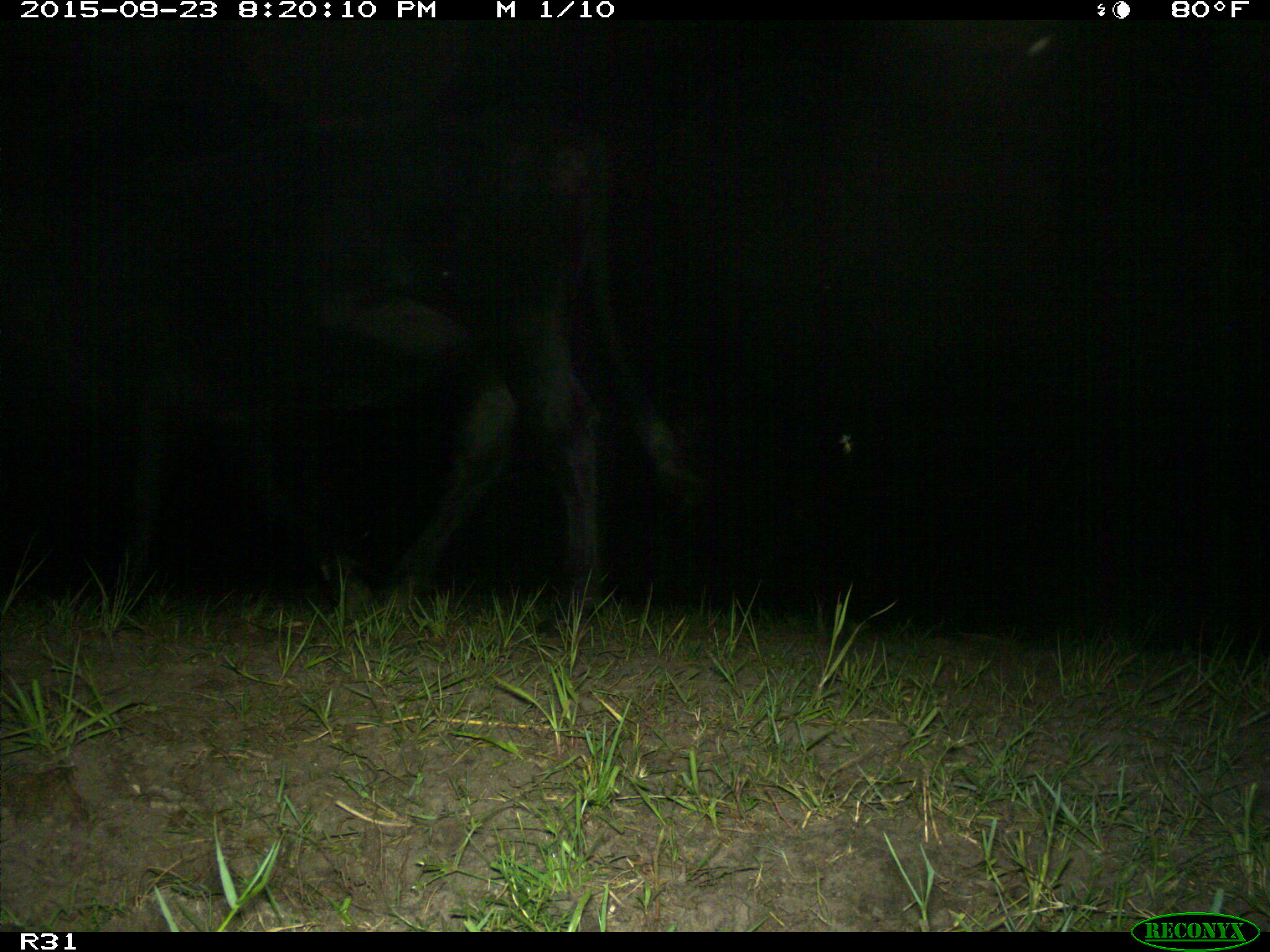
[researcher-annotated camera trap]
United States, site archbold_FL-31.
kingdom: Animalia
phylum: Chordata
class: Mammalia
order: Artiodactyla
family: Bovidae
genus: Bos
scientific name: Bos taurus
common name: domestic cow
Bos taurus (domestic cow).